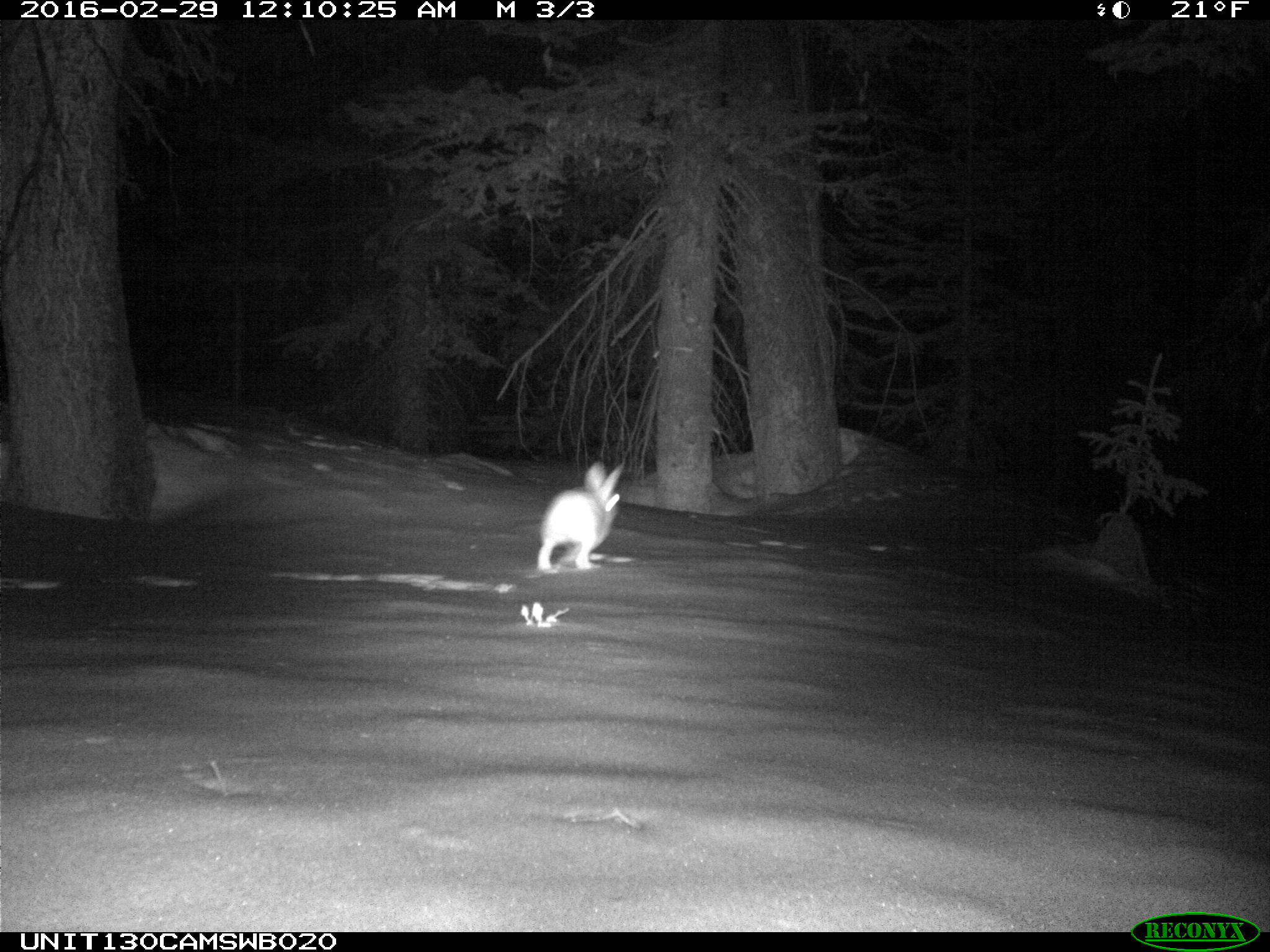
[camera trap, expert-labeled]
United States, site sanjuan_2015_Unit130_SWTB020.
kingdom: Animalia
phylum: Chordata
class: Mammalia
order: Lagomorpha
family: Leporidae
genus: Lepus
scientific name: Lepus americanus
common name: snowshoe hare